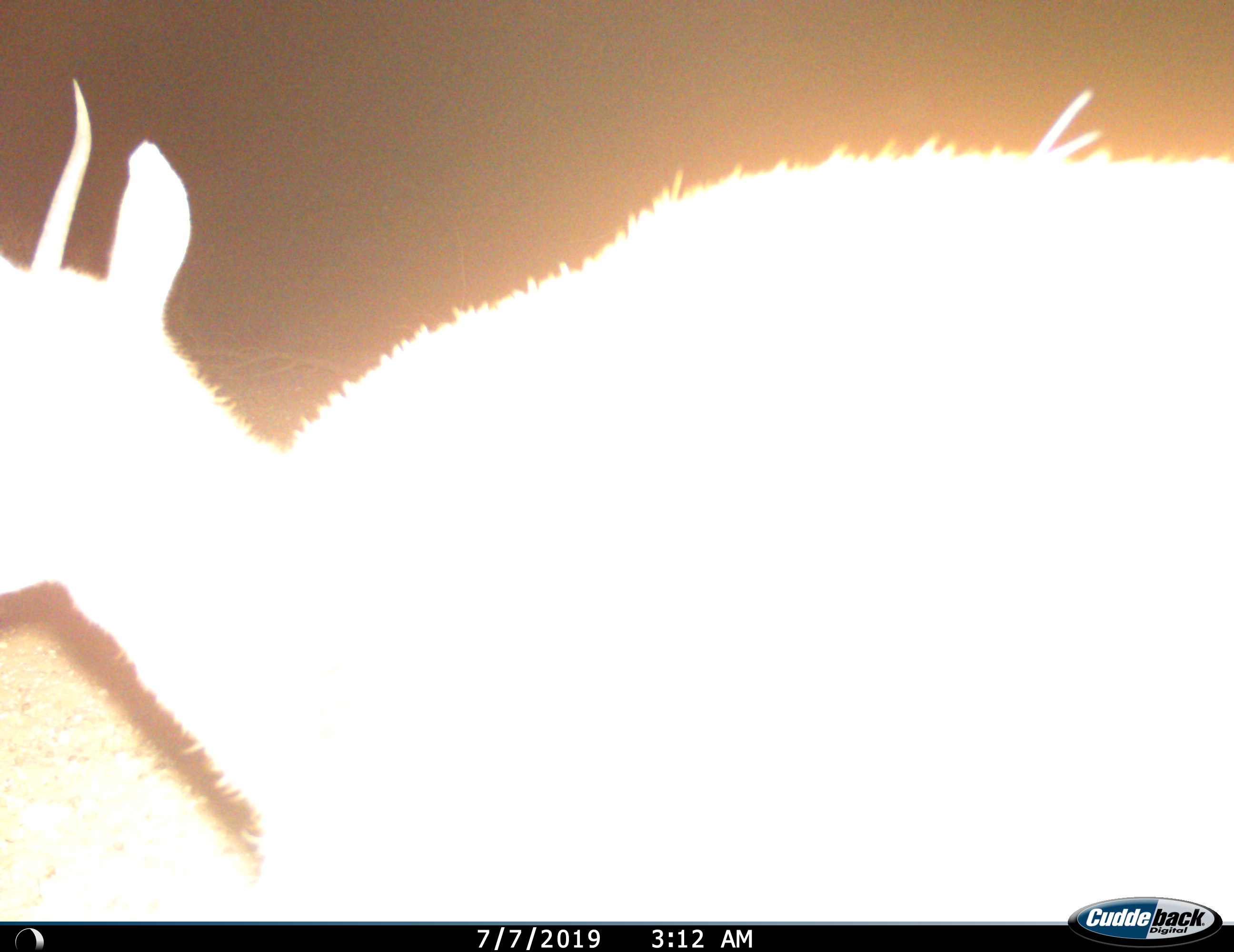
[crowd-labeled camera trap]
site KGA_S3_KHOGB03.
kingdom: Animalia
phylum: Chordata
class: Mammalia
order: Artiodactyla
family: Bovidae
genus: Antidorcas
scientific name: Antidorcas marsupialis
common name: springbok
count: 1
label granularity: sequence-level